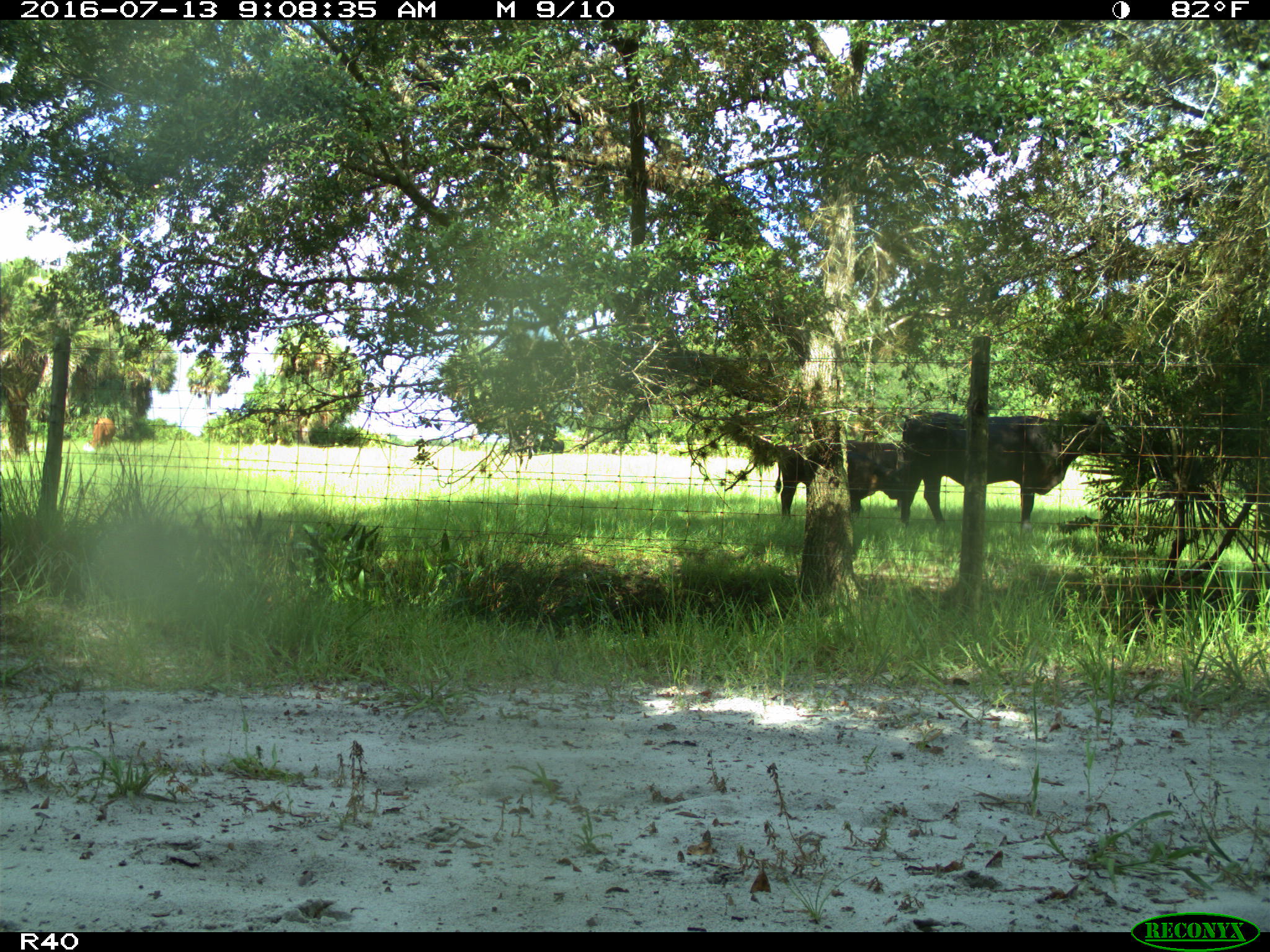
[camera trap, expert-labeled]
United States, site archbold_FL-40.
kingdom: Animalia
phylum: Chordata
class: Mammalia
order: Artiodactyla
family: Bovidae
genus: Bos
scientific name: Bos taurus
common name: domestic cow